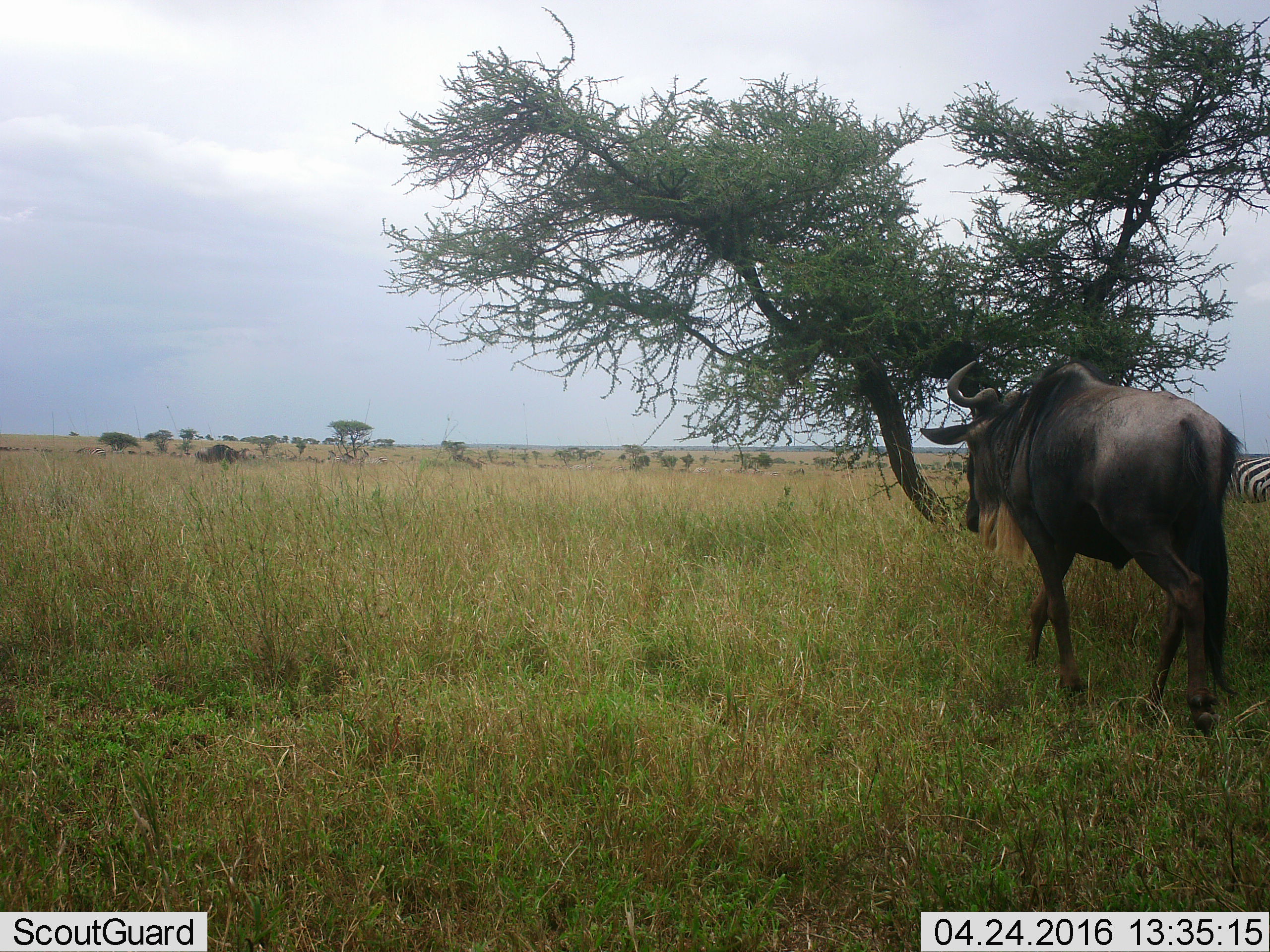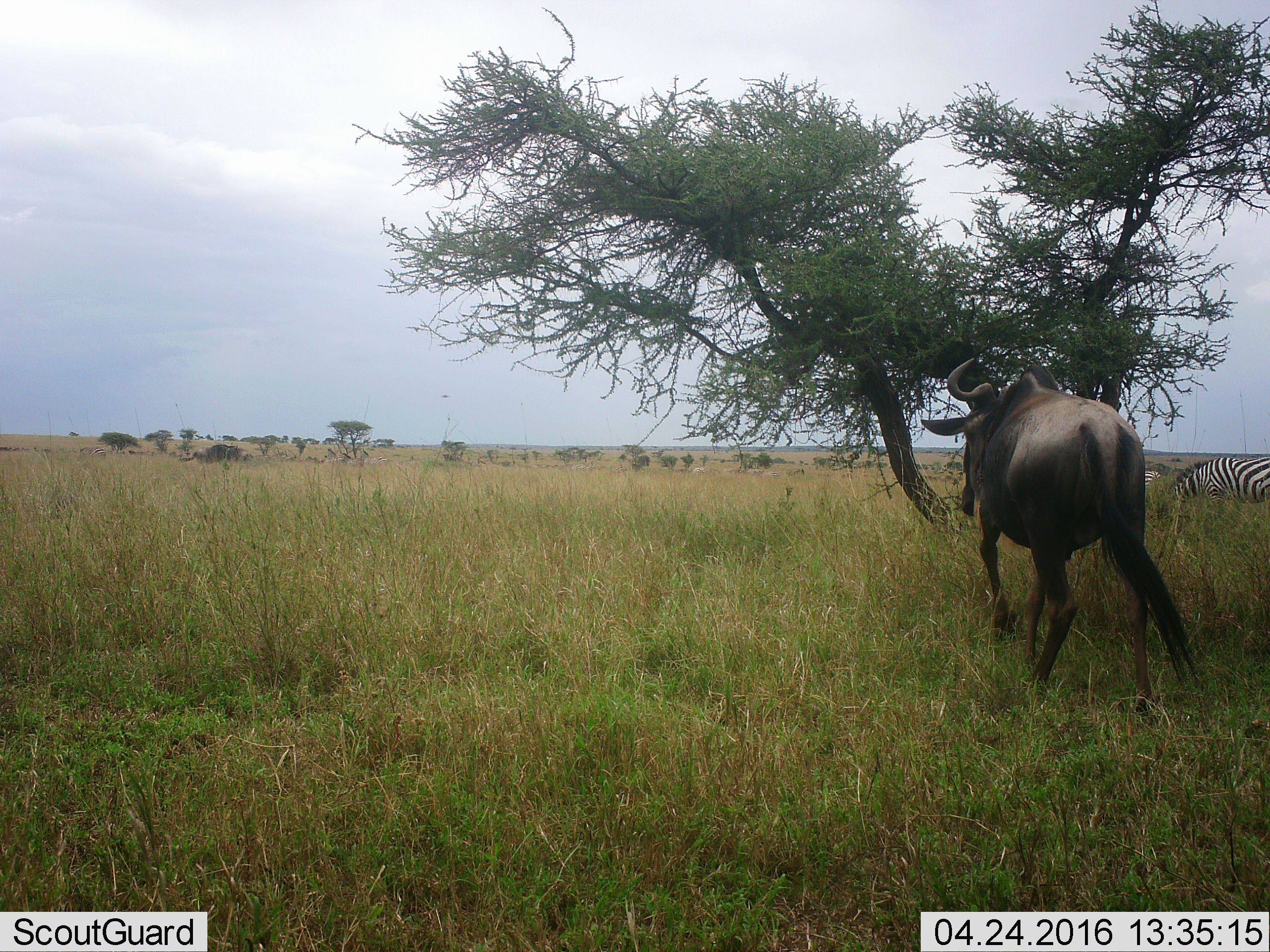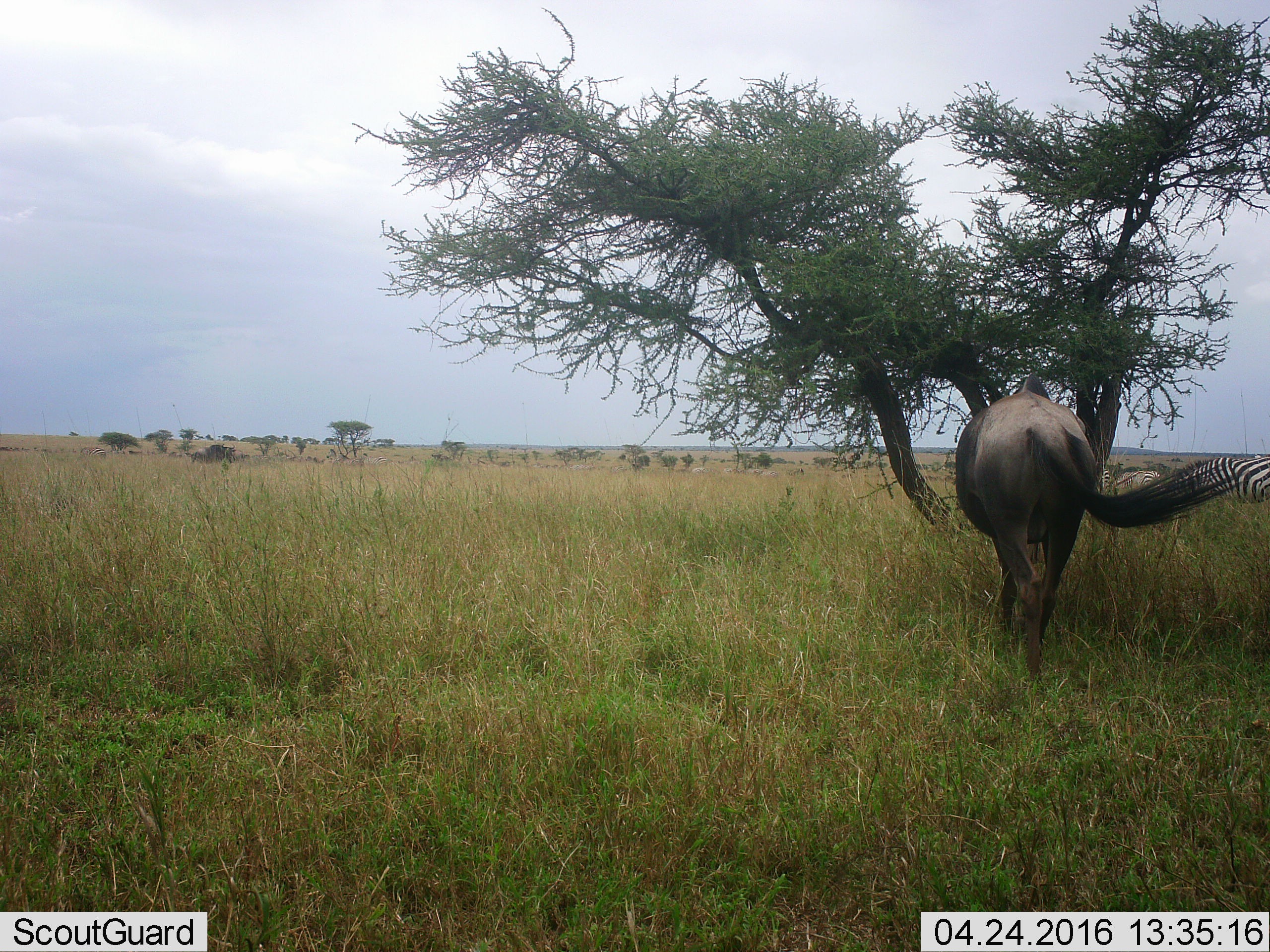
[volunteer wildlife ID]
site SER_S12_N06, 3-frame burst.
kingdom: Animalia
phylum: Chordata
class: Mammalia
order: Artiodactyla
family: Bovidae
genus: Connochaetes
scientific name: Connochaetes taurinus taurinus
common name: blue wildebeest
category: wildebeestblue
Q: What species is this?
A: Wildebeestblue (blue wildebeest) (Connochaetes taurinus taurinus).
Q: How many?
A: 1.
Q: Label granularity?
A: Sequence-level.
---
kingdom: Animalia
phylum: Chordata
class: Mammalia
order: Perissodactyla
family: Equidae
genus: Equus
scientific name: Equus quagga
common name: plains zebra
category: zebraplains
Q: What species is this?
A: Zebraplains (plains zebra) (Equus quagga).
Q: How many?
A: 1.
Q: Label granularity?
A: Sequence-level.